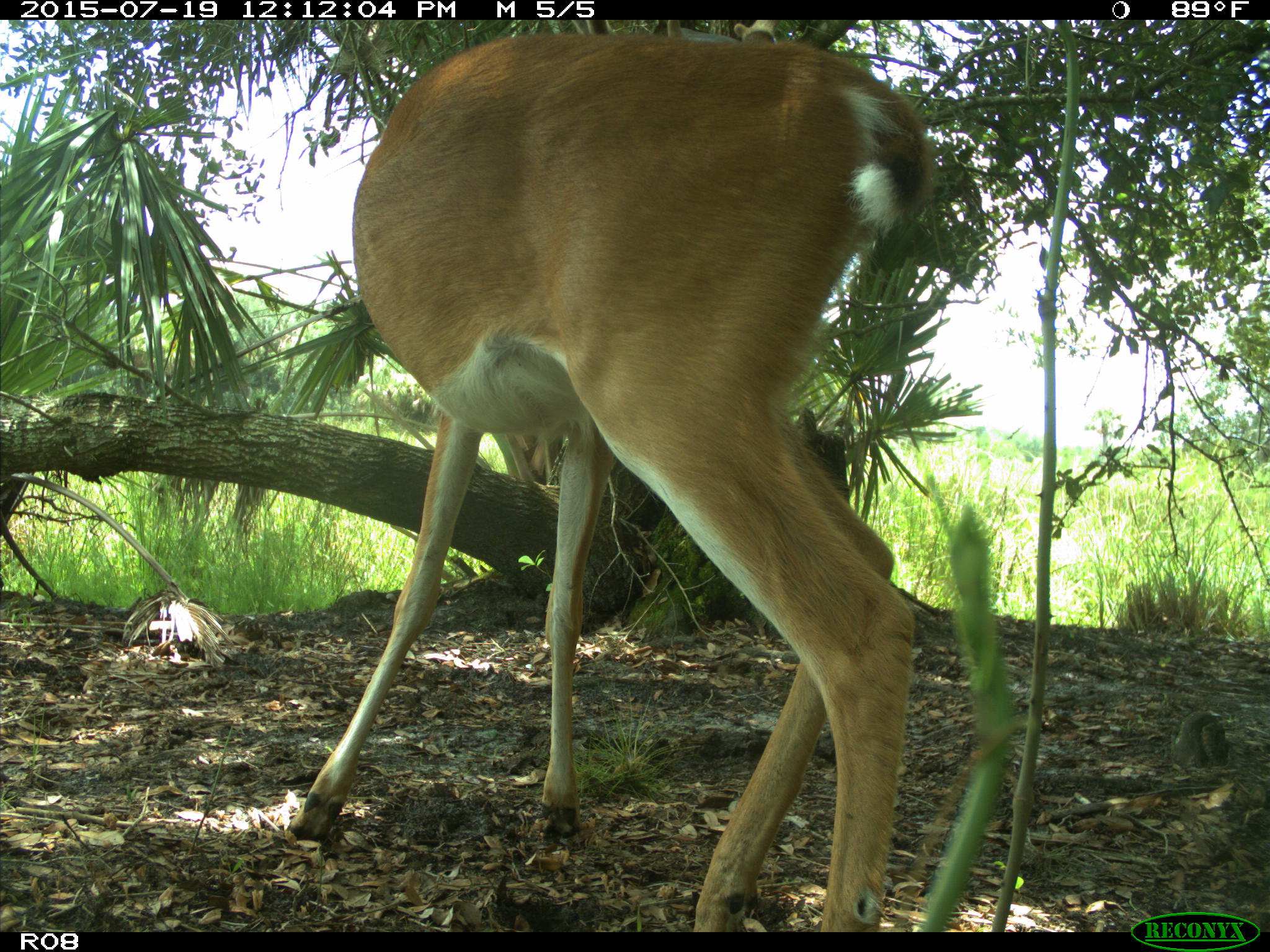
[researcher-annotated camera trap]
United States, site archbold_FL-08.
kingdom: Animalia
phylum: Chordata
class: Mammalia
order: Artiodactyla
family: Cervidae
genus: Odocoileus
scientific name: Odocoileus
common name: deer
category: unidentified deer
Unidentified deer (deer) (Odocoileus).